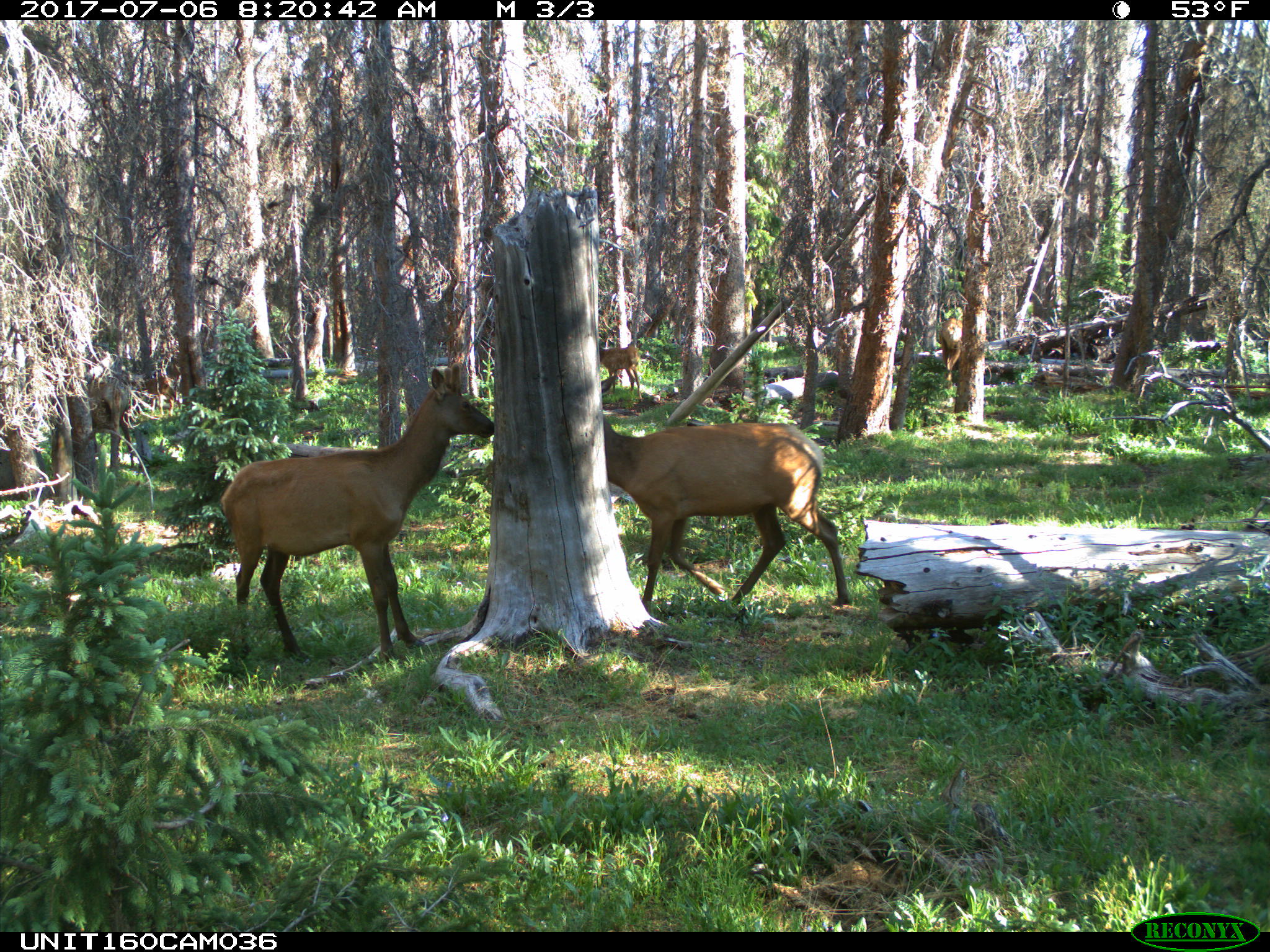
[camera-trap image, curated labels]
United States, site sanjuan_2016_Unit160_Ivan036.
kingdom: Animalia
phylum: Chordata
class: Mammalia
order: Artiodactyla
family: Cervidae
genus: Cervus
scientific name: Cervus elaphus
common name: red deer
Cervus elaphus (red deer).